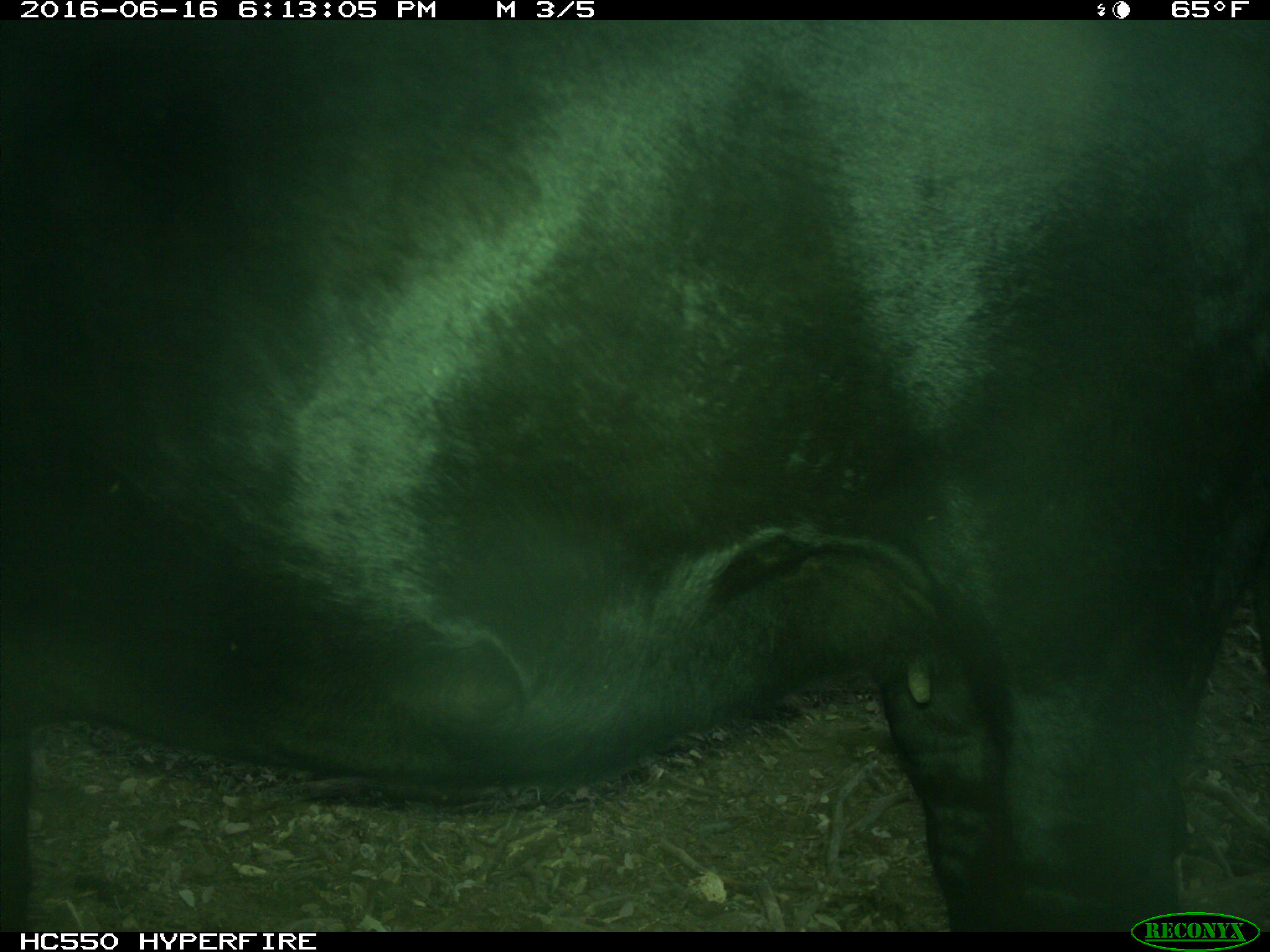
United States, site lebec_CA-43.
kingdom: Animalia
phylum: Chordata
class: Mammalia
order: Artiodactyla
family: Bovidae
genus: Bos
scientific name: Bos taurus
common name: domestic cow